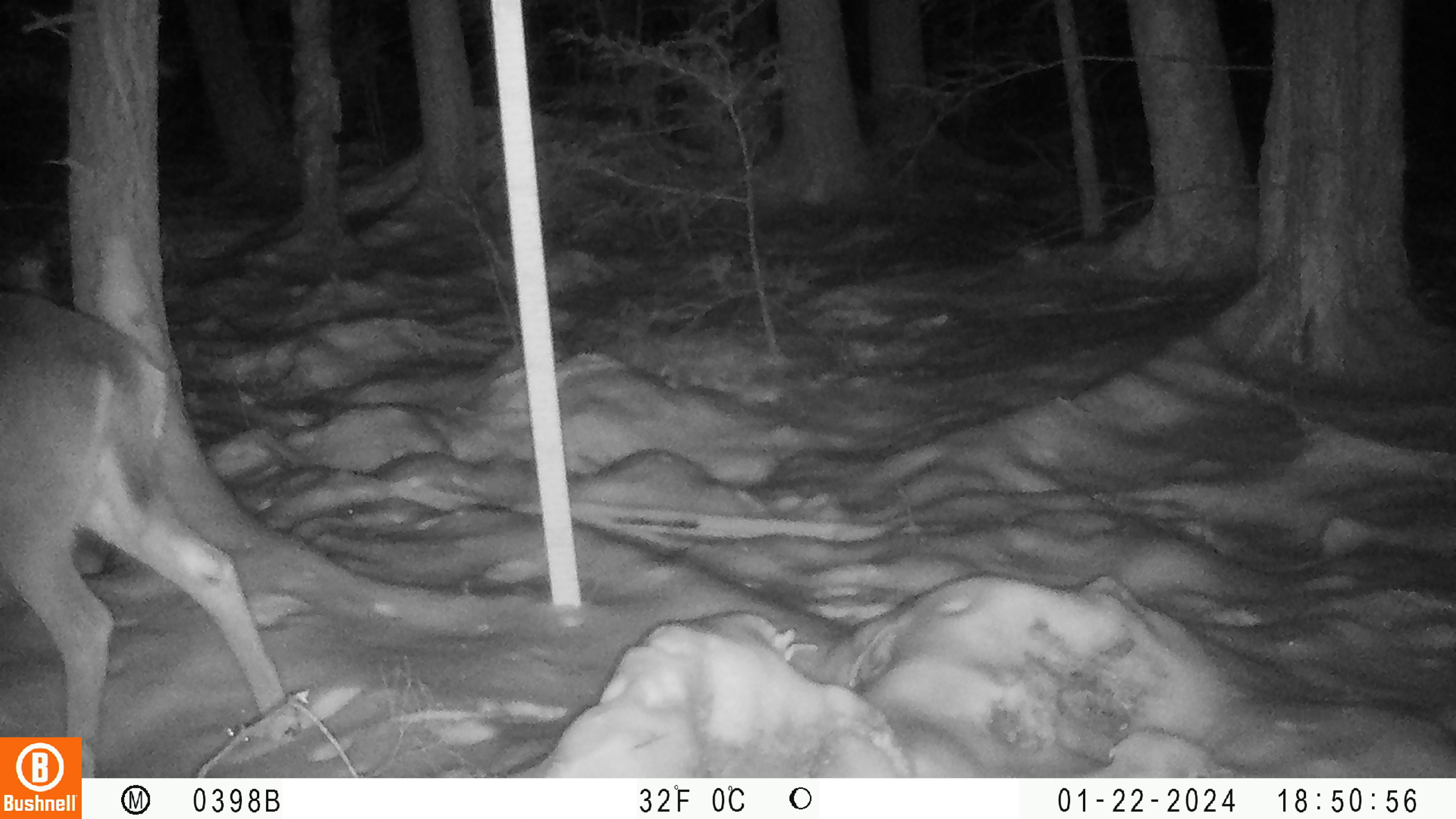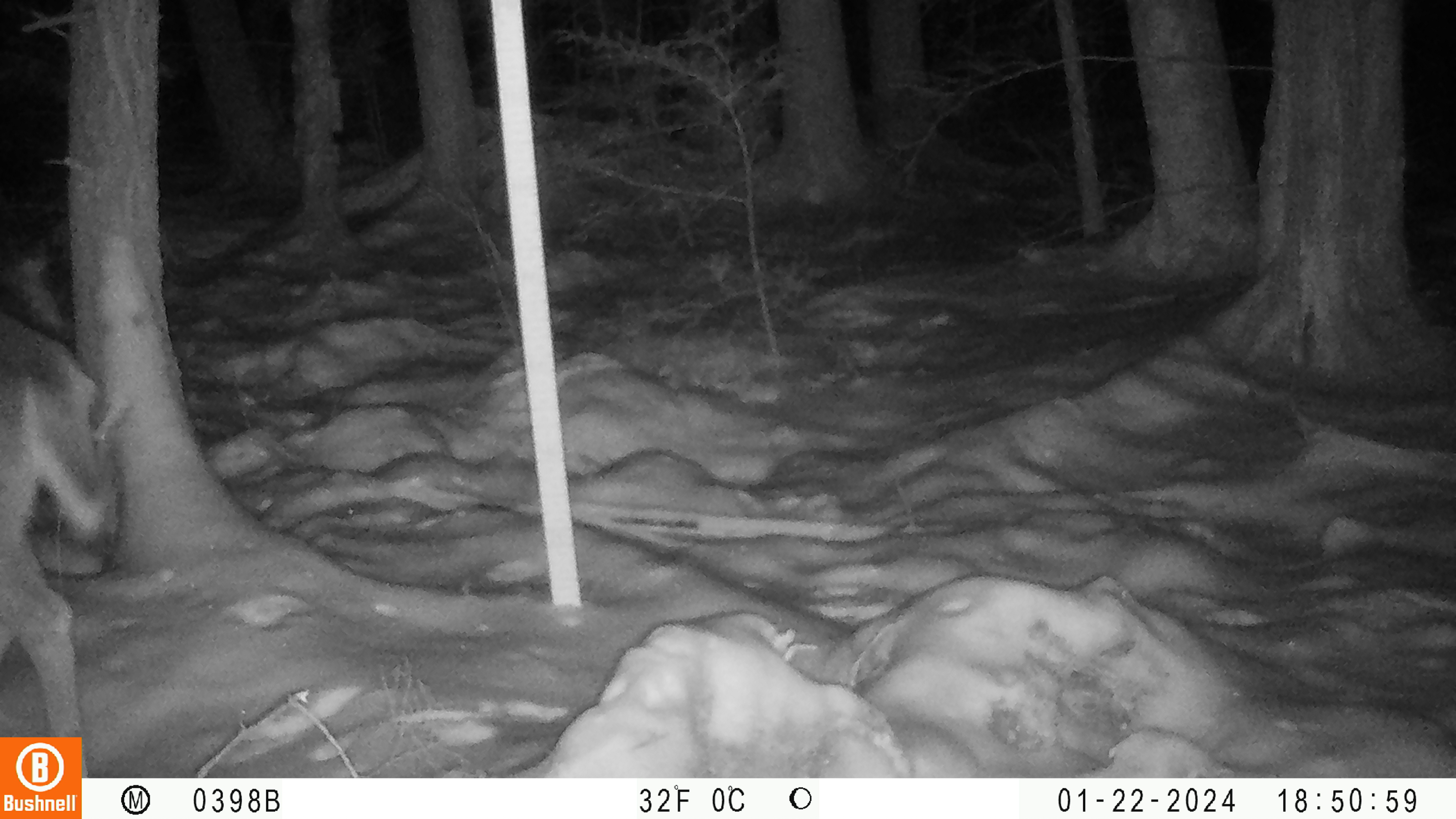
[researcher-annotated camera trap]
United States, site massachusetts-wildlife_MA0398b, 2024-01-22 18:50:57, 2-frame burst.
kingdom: Animalia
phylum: Chordata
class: Mammalia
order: Artiodactyla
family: Cervidae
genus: Odocoileus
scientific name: Odocoileus virginianus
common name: white-tailed deer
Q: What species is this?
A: White-tailed deer (Odocoileus virginianus).